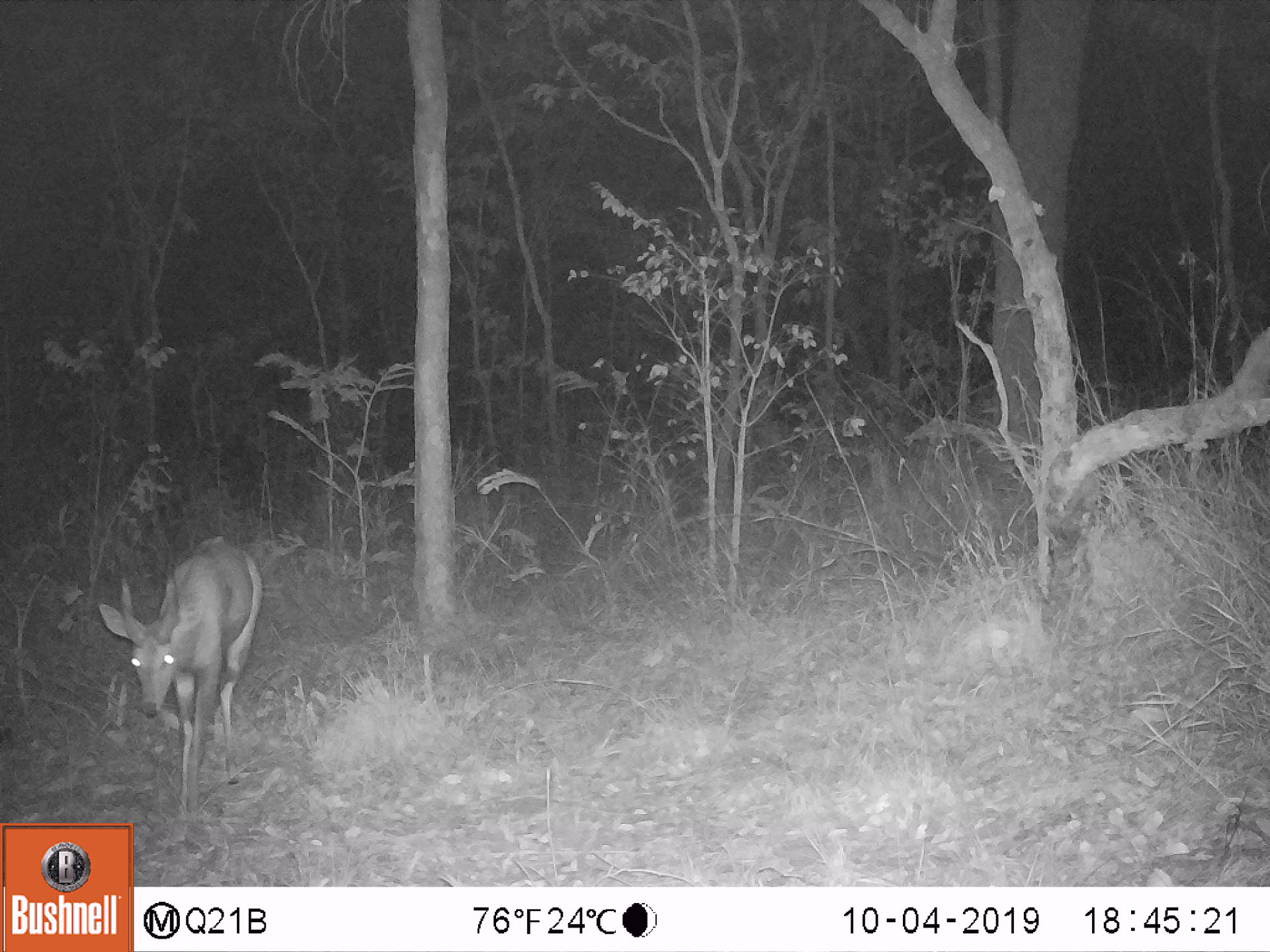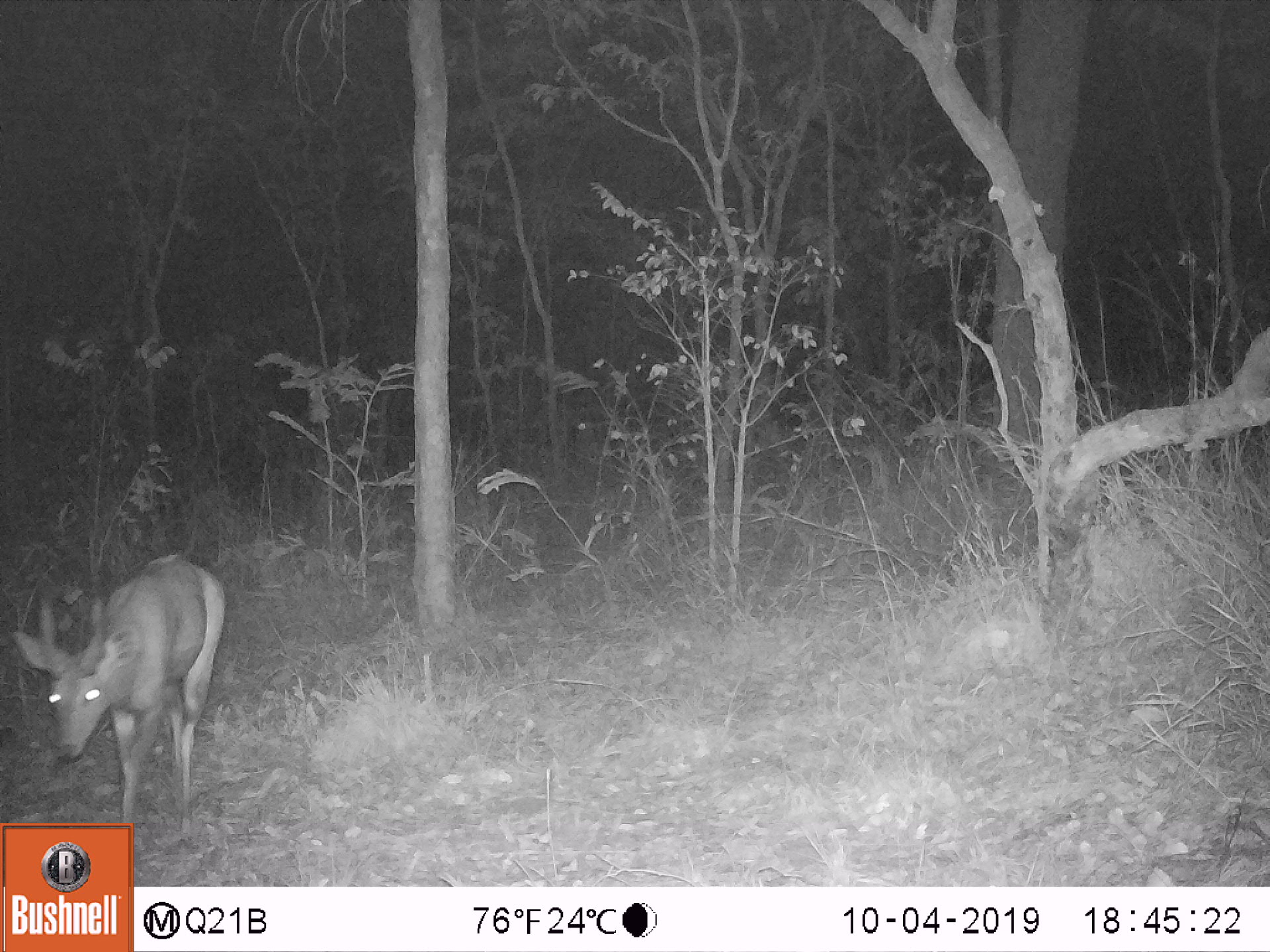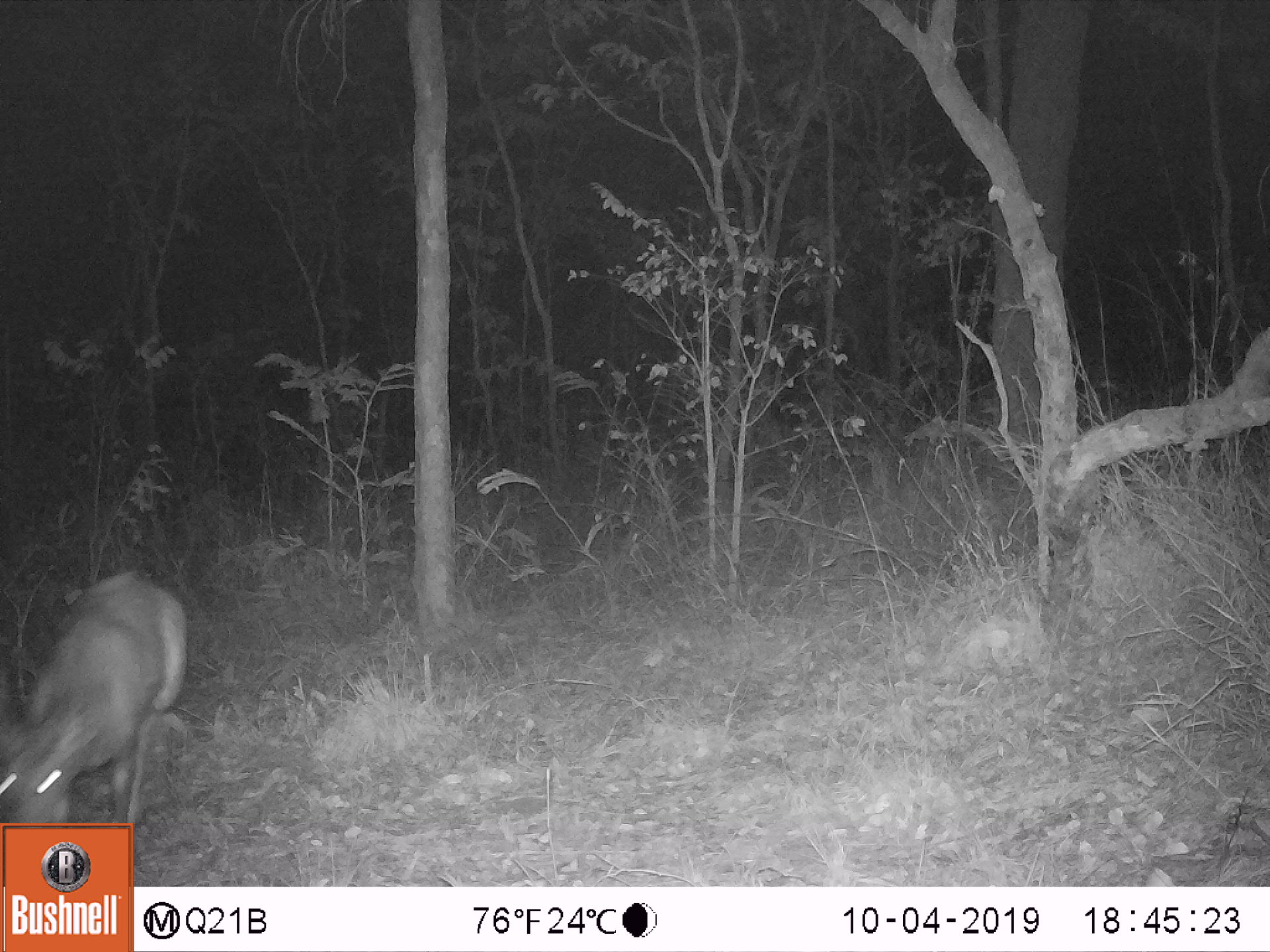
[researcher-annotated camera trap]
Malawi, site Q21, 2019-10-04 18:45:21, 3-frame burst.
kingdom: Animalia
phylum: Chordata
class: Mammalia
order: Artiodactyla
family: Bovidae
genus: Tragelaphus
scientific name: Tragelaphus sylvaticus sylvaticus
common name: cape bushbuck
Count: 1.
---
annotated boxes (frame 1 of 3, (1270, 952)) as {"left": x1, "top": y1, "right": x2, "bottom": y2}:
cape bushbuck: {"left": 101, "top": 529, "right": 265, "bottom": 811}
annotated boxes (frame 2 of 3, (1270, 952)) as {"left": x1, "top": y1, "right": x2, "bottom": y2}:
cape bushbuck: {"left": 12, "top": 543, "right": 232, "bottom": 819}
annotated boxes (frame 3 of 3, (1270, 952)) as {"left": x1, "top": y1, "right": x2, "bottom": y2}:
cape bushbuck: {"left": 2, "top": 570, "right": 185, "bottom": 820}